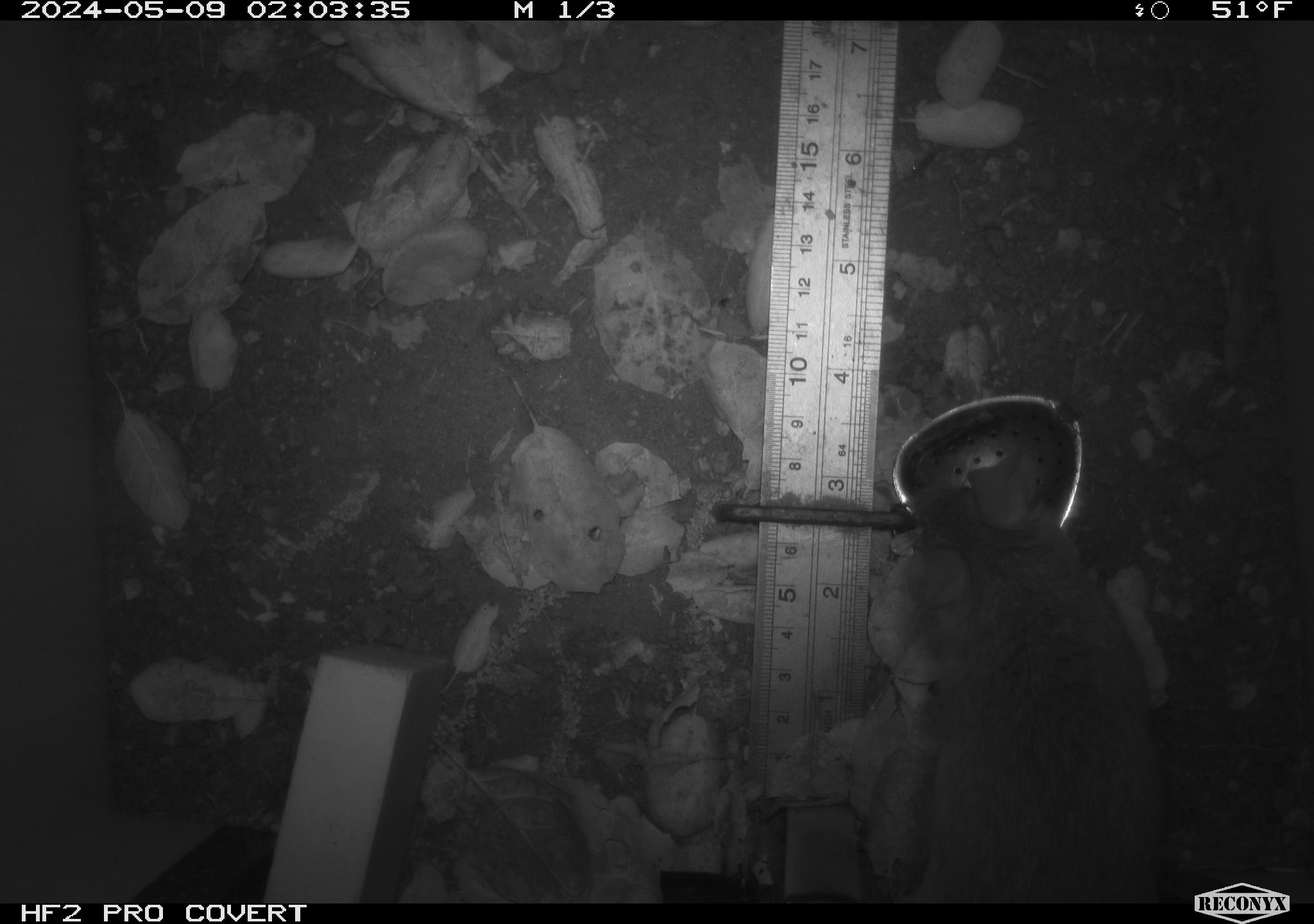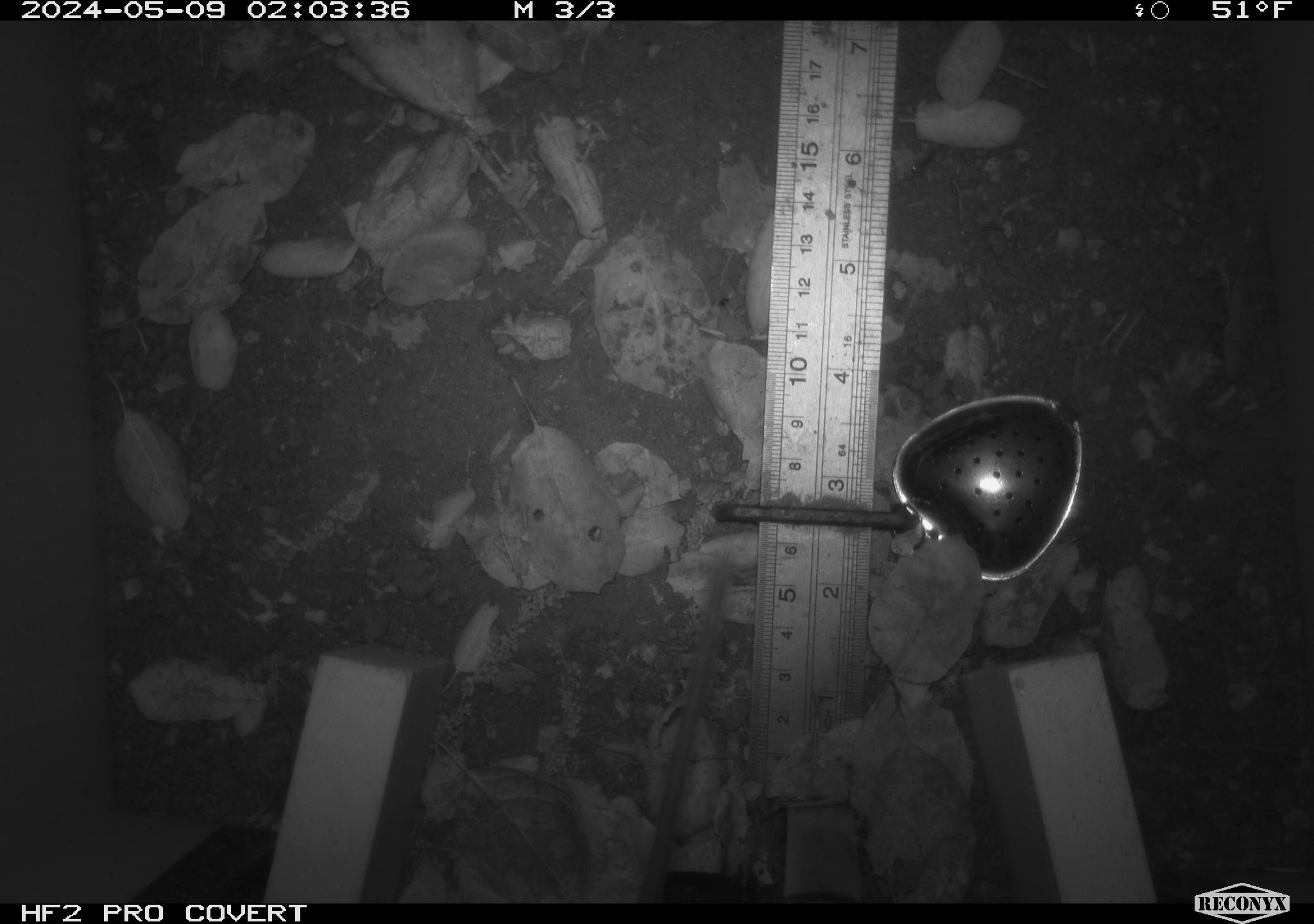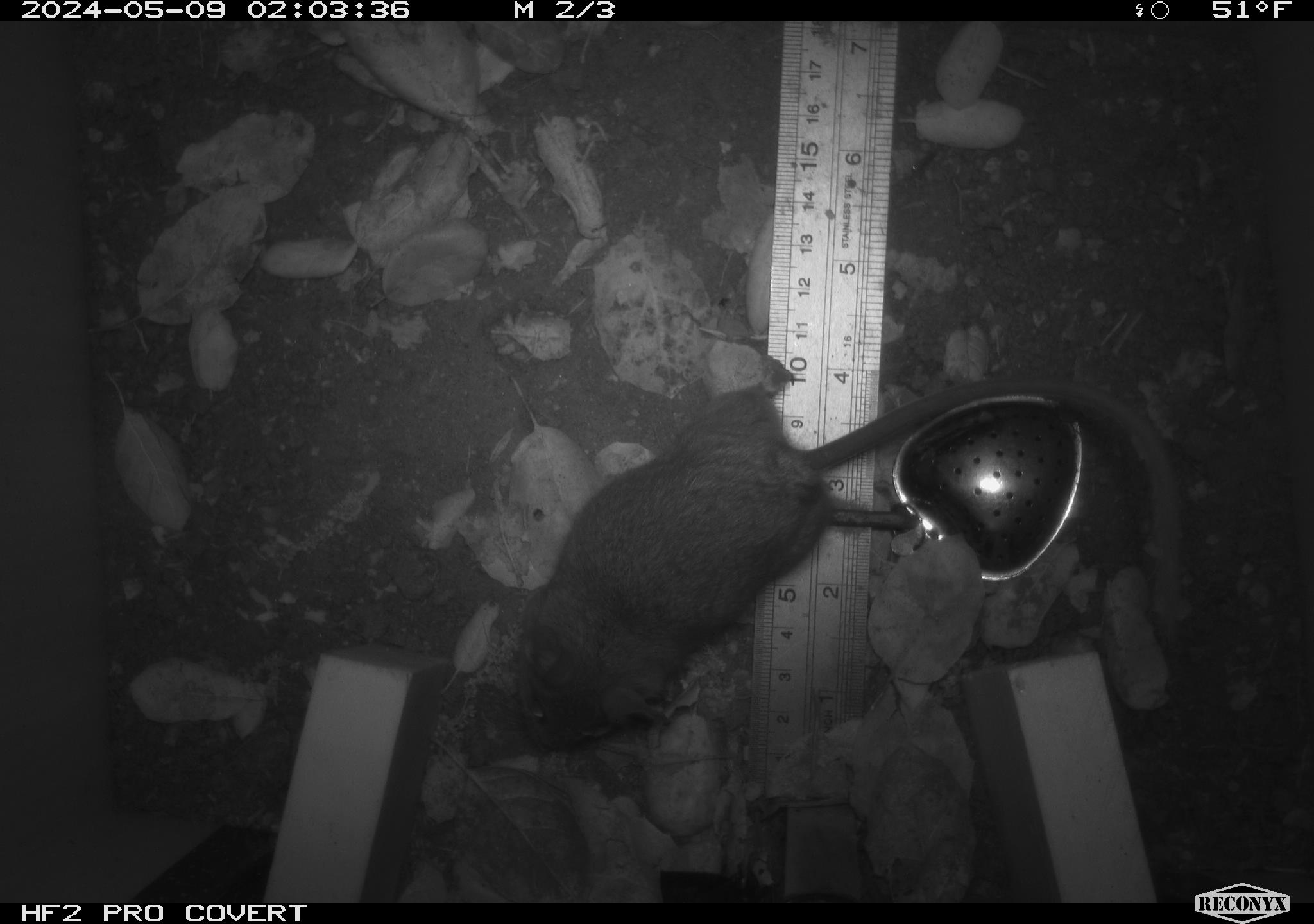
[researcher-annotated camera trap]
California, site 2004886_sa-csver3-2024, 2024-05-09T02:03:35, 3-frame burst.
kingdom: Animalia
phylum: Chordata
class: Mammalia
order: Rodentia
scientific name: Rodentia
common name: rodent